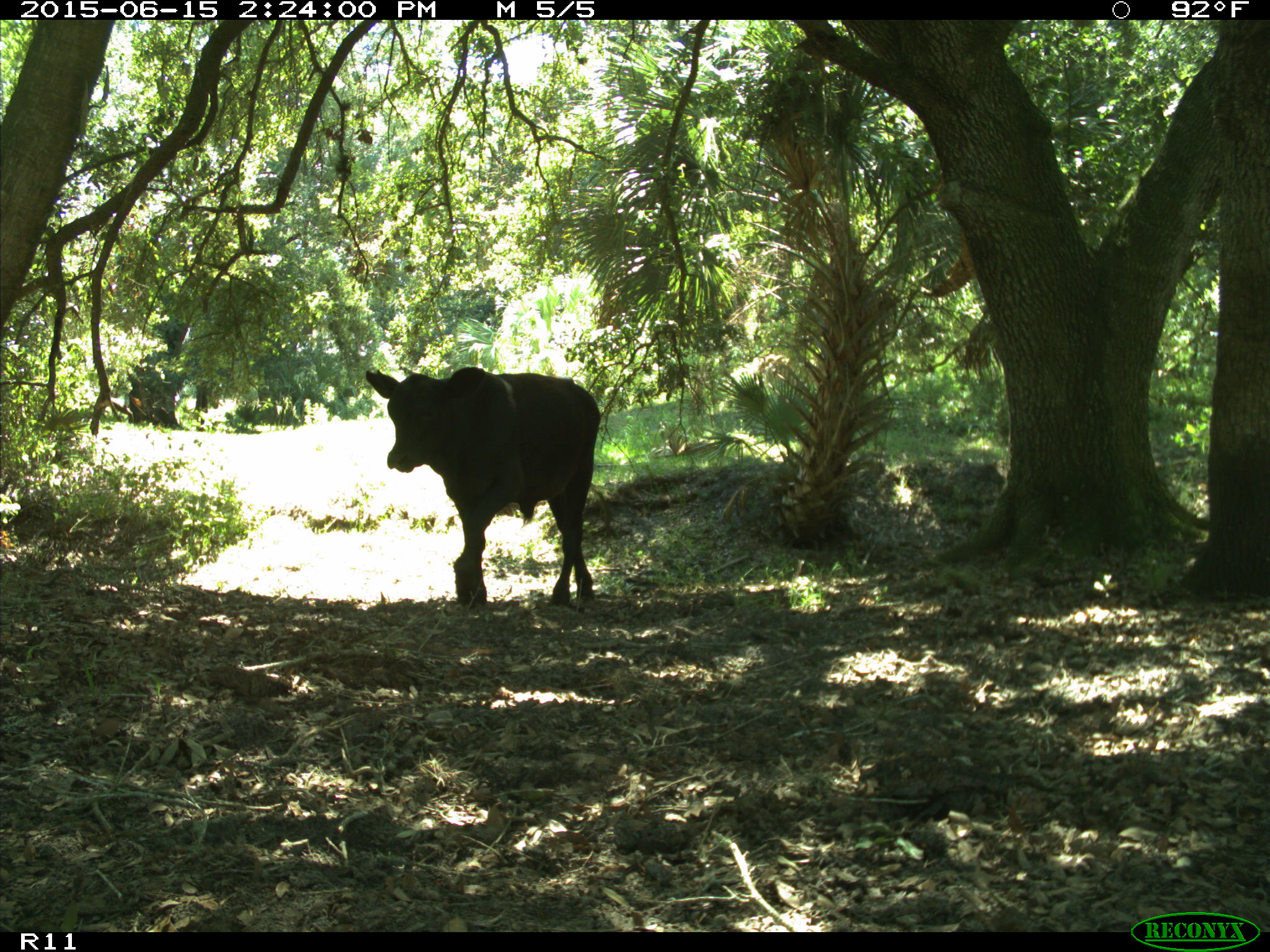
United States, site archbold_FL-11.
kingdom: Animalia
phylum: Chordata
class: Mammalia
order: Artiodactyla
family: Bovidae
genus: Bos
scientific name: Bos taurus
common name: domestic cow